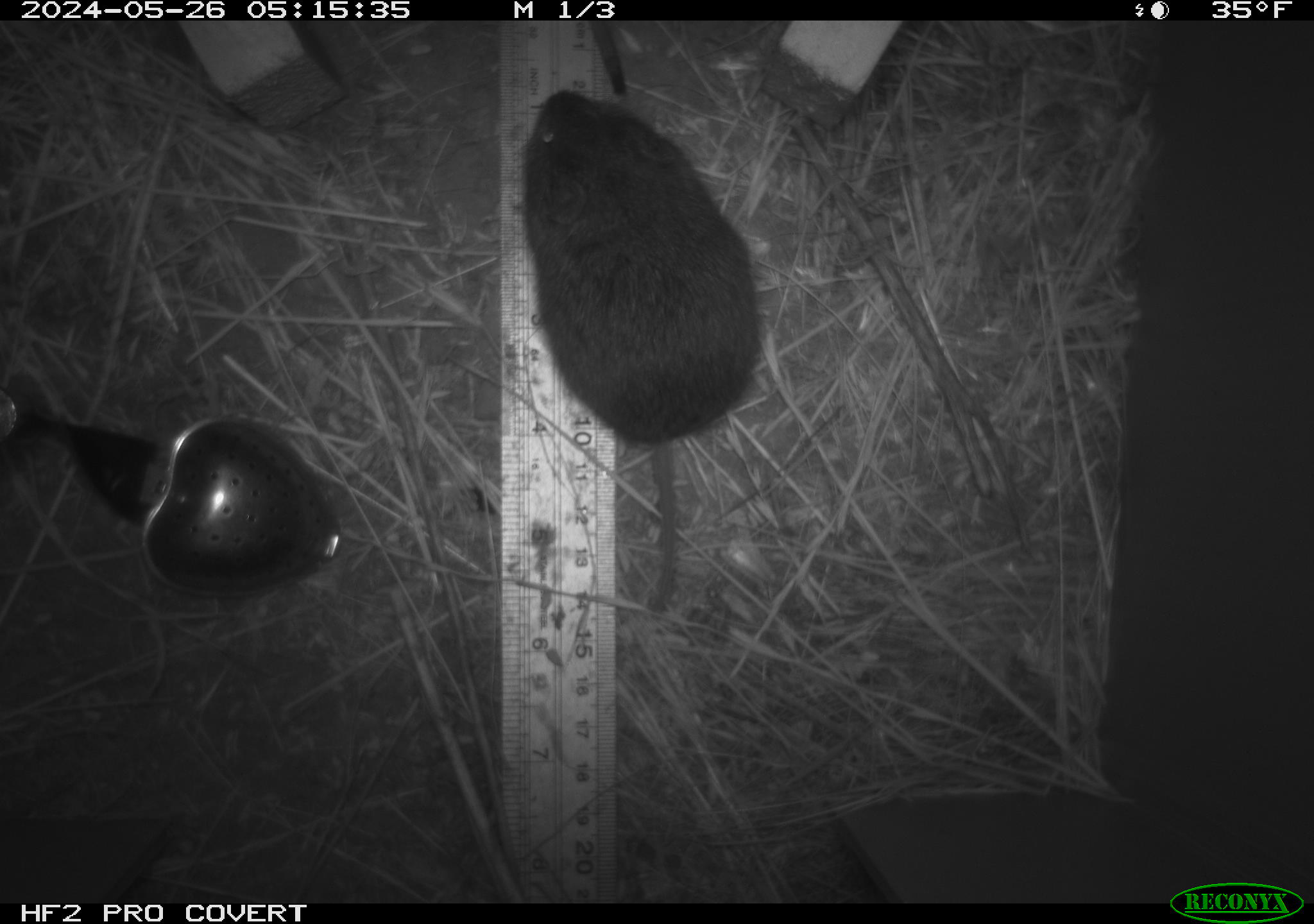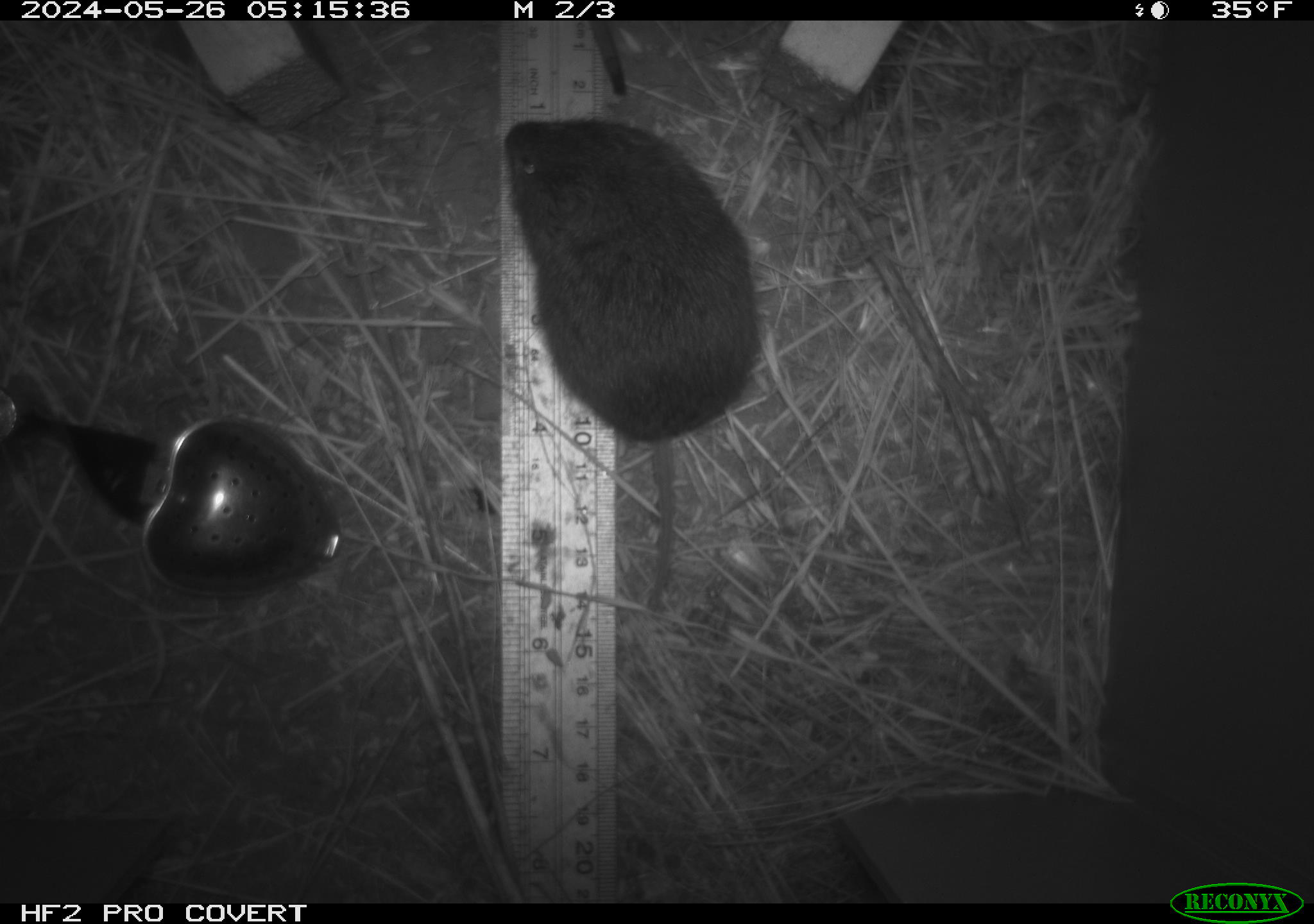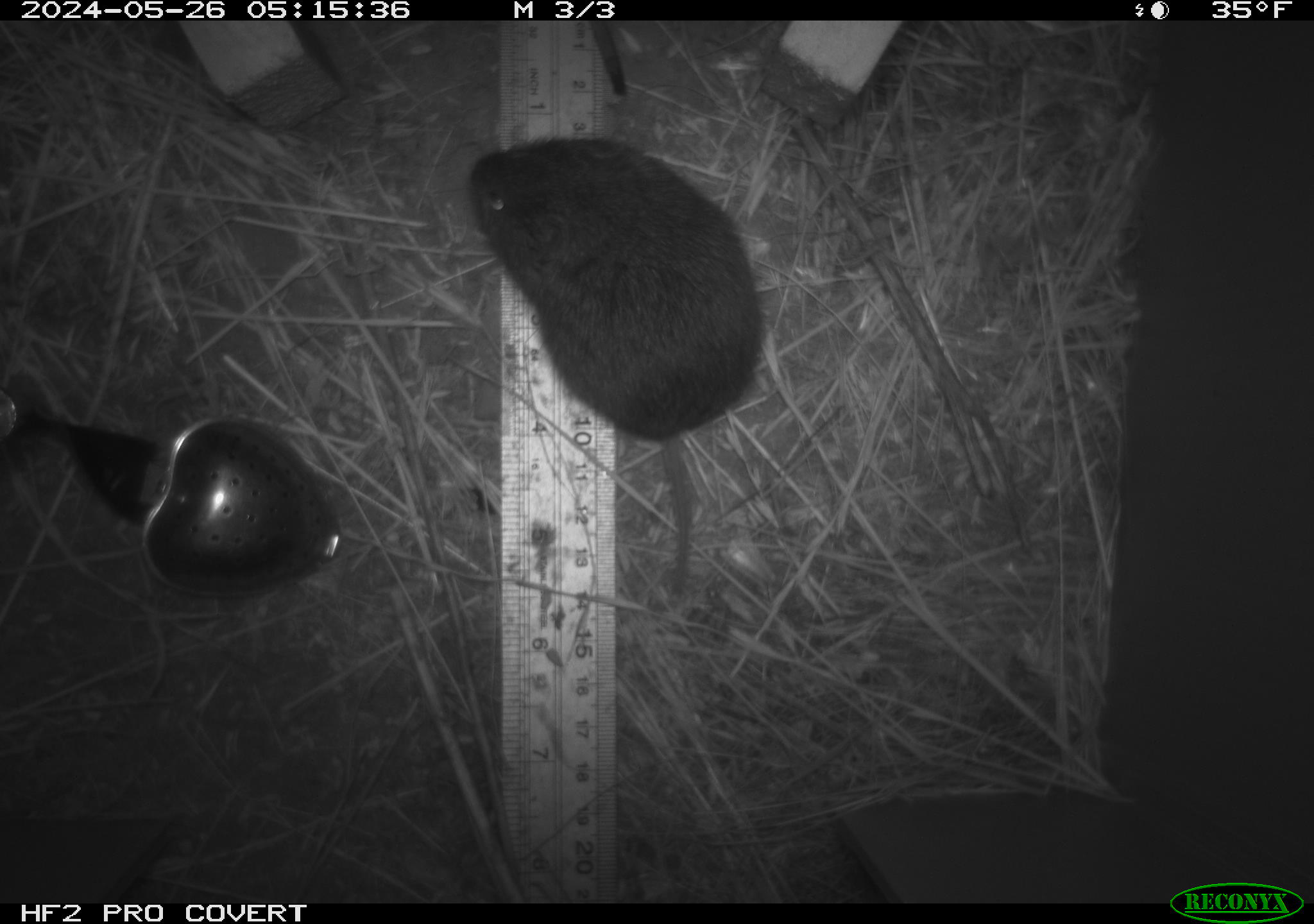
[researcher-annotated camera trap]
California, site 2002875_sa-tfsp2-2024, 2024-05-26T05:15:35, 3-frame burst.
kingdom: Animalia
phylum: Chordata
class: Mammalia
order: Rodentia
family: Cricetidae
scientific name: Arvicolinae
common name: voles, lemmings, and muskrats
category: arvicolinae subfamily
Arvicolinae subfamily (voles, lemmings, and muskrats) (Arvicolinae).